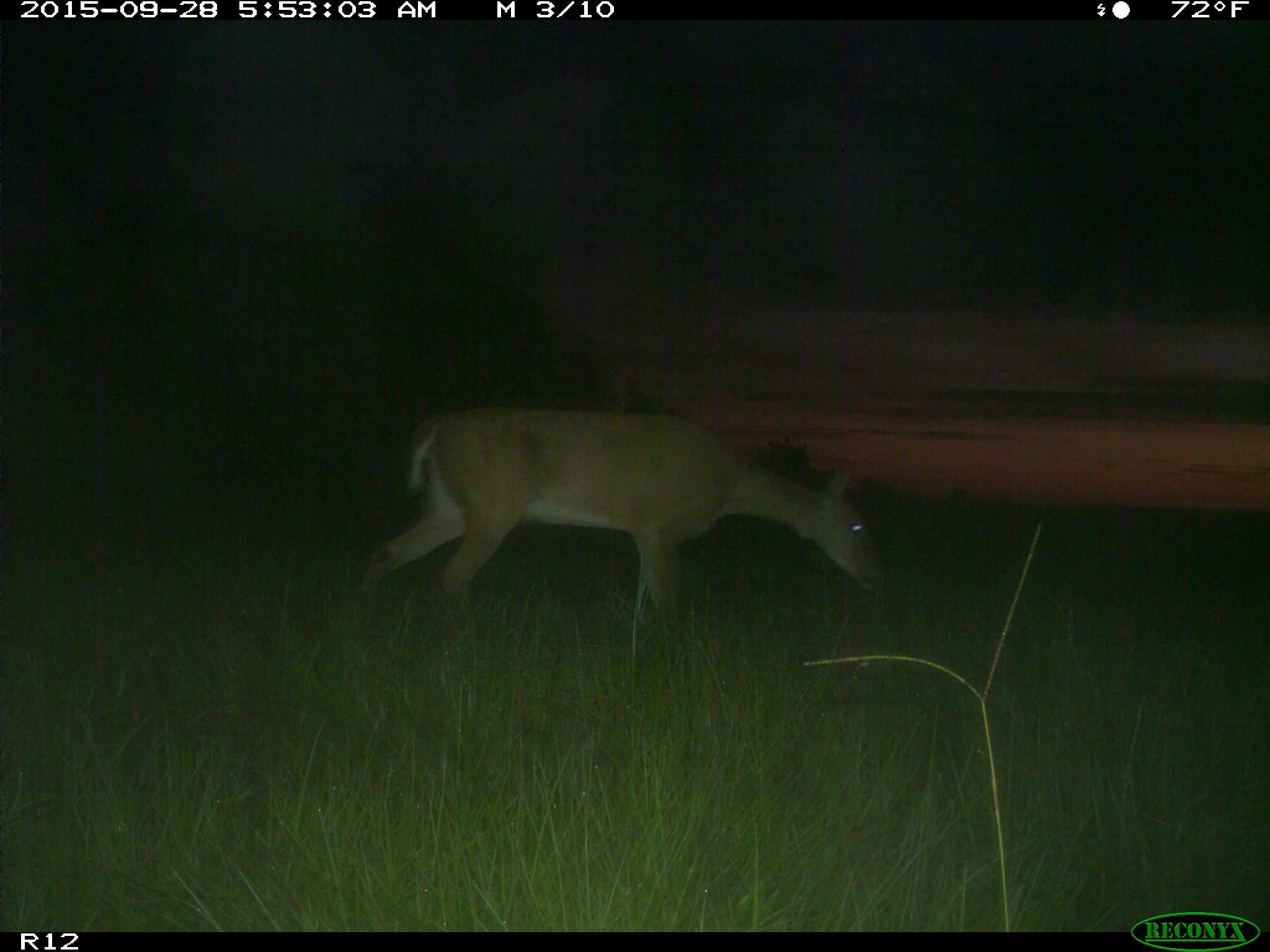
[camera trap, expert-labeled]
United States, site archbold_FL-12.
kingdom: Animalia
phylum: Chordata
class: Mammalia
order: Artiodactyla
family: Cervidae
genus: Odocoileus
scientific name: Odocoileus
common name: deer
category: unidentified deer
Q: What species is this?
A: Unidentified deer (deer) (Odocoileus).